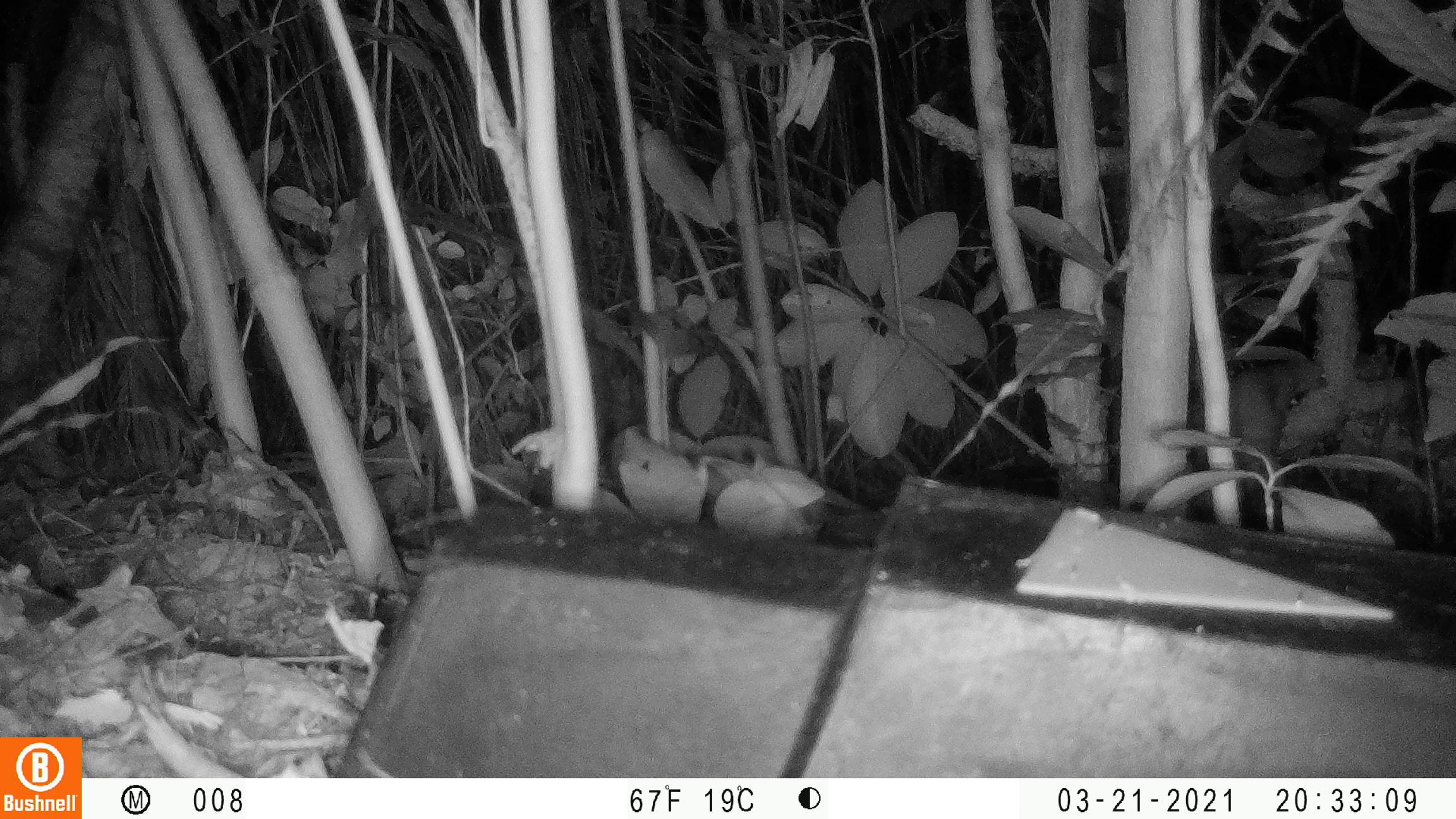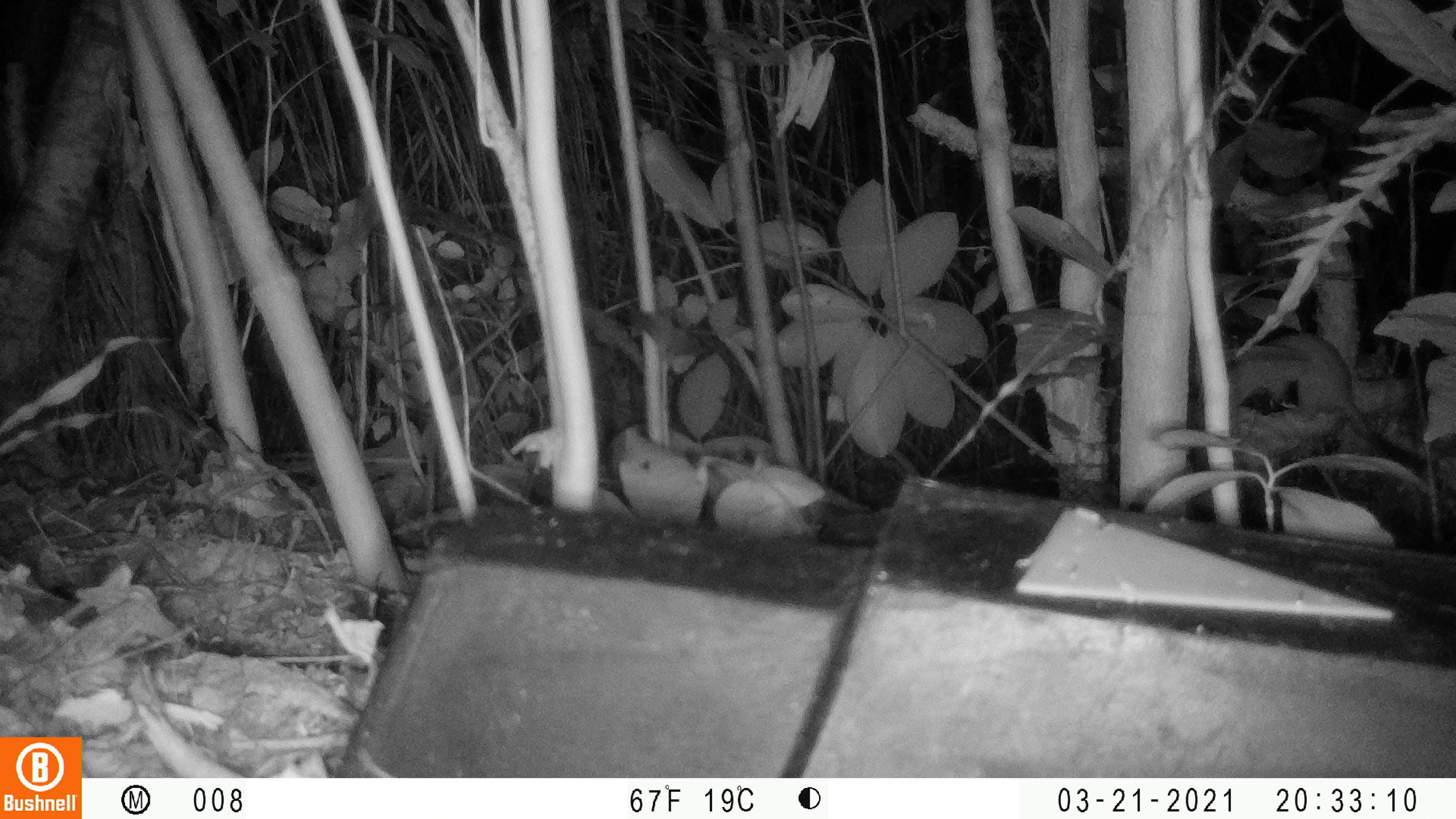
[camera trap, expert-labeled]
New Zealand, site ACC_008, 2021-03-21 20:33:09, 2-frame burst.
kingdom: Animalia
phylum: Chordata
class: Mammalia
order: Carnivora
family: Mustelidae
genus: Mustela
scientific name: Mustela erminea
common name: stoat